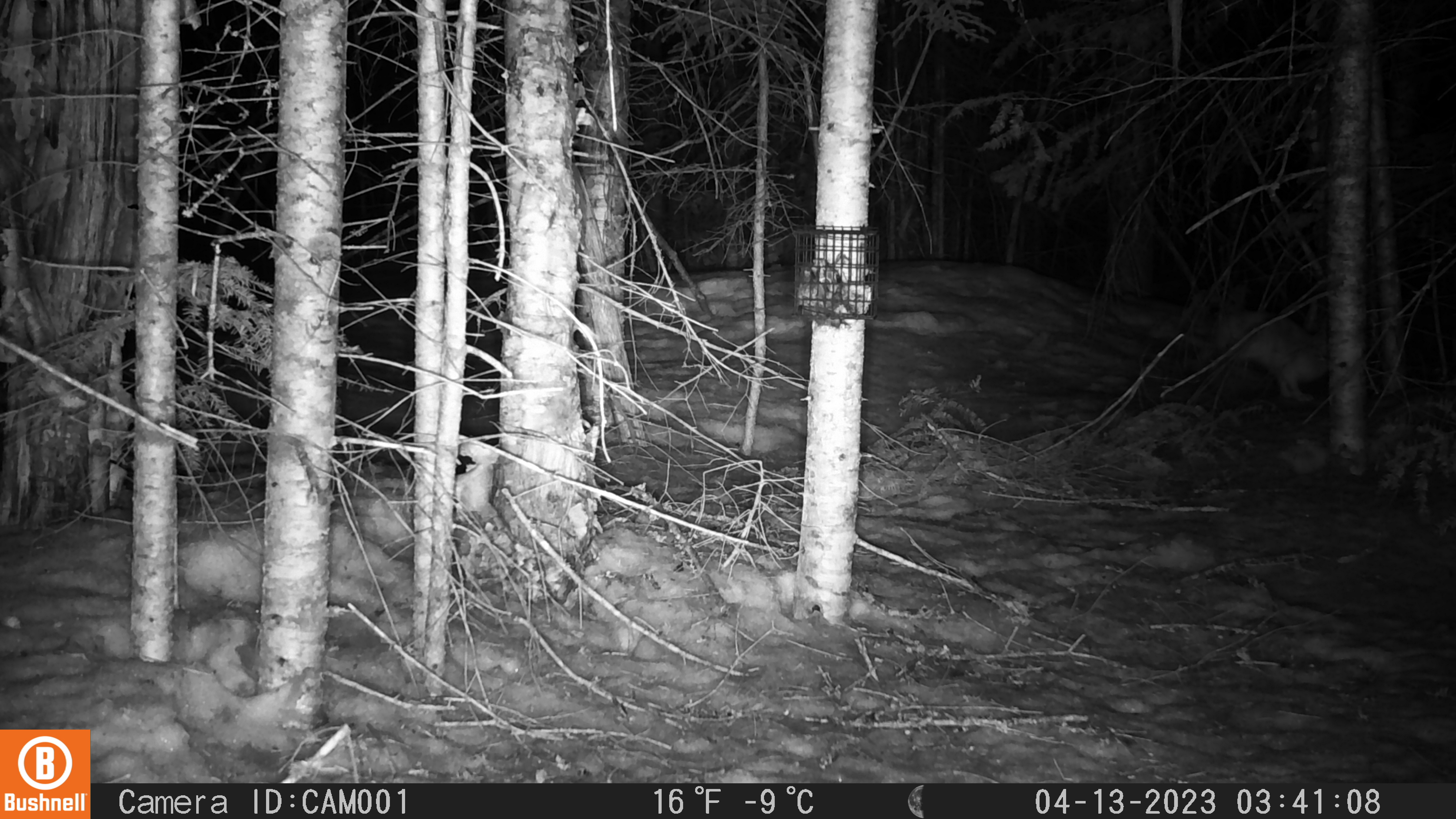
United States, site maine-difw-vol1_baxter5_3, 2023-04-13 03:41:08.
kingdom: Animalia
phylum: Chordata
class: Mammalia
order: Lagomorpha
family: Leporidae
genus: Lepus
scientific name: Lepus americanus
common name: snowshoe hare